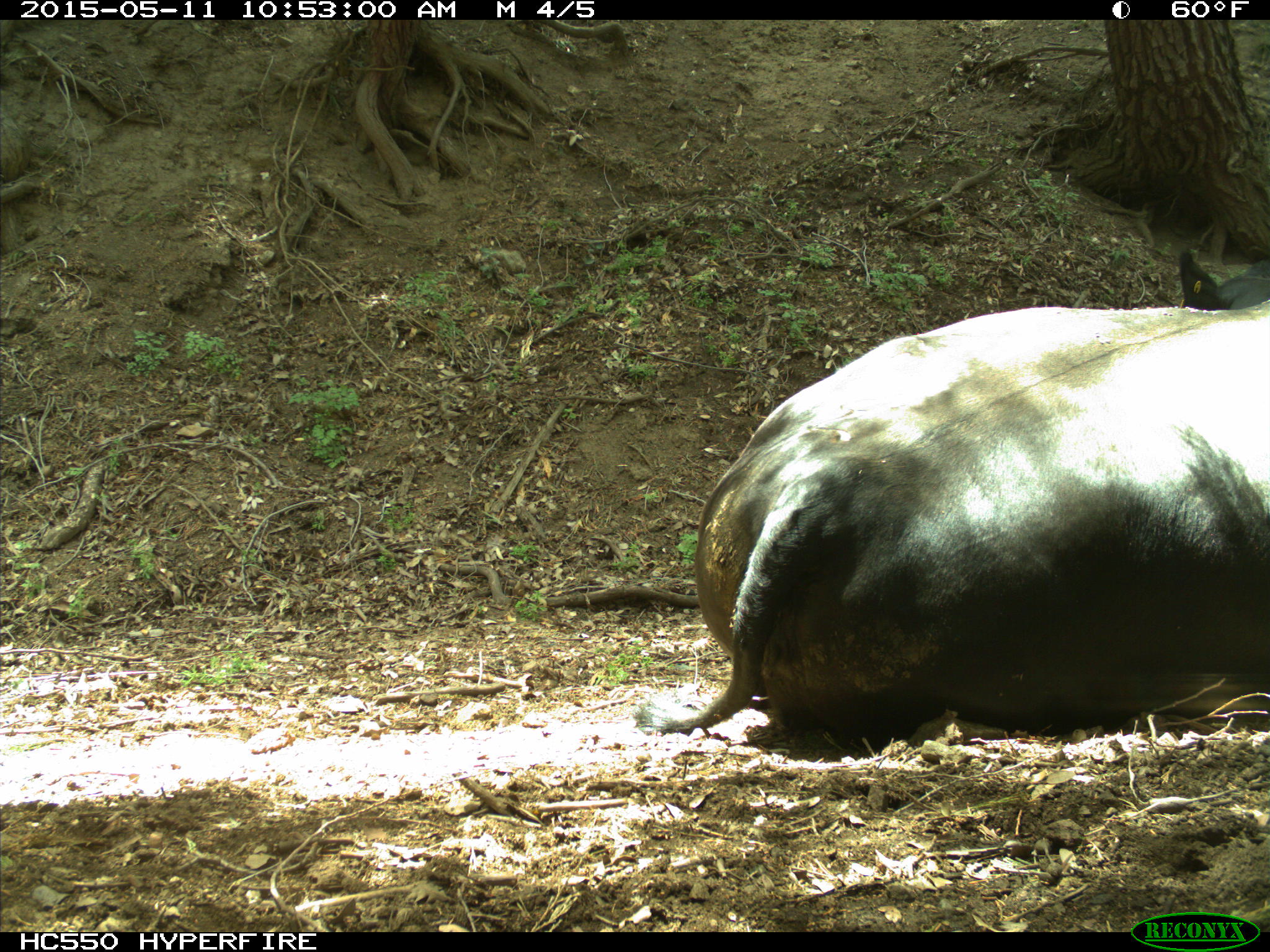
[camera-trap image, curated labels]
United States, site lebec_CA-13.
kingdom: Animalia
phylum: Chordata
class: Mammalia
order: Artiodactyla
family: Bovidae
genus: Bos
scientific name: Bos taurus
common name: domestic cow